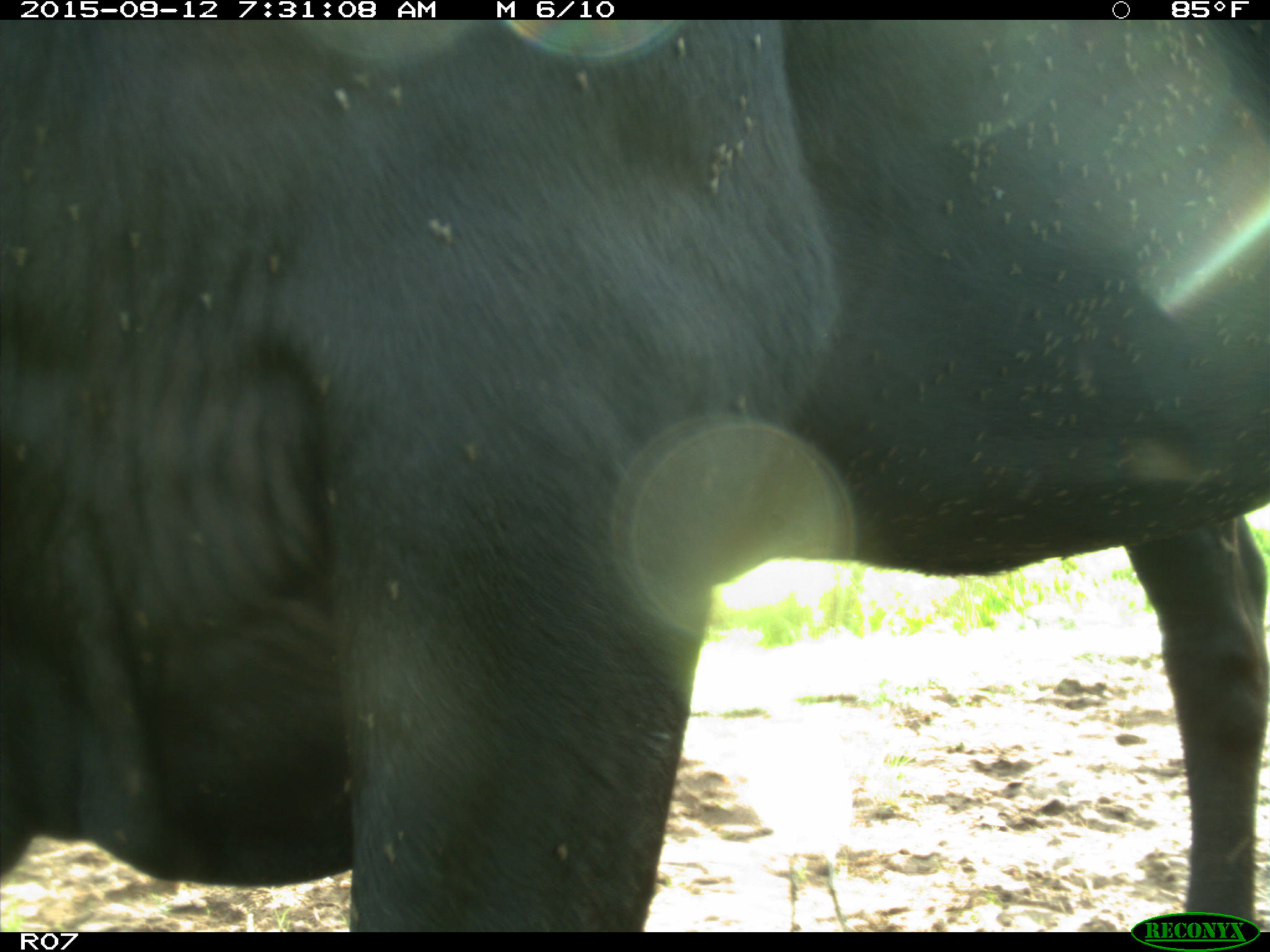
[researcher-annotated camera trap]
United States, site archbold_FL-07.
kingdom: Animalia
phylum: Chordata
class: Mammalia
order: Artiodactyla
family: Bovidae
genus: Bos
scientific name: Bos taurus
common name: domestic cow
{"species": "Bos taurus (domestic cow)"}